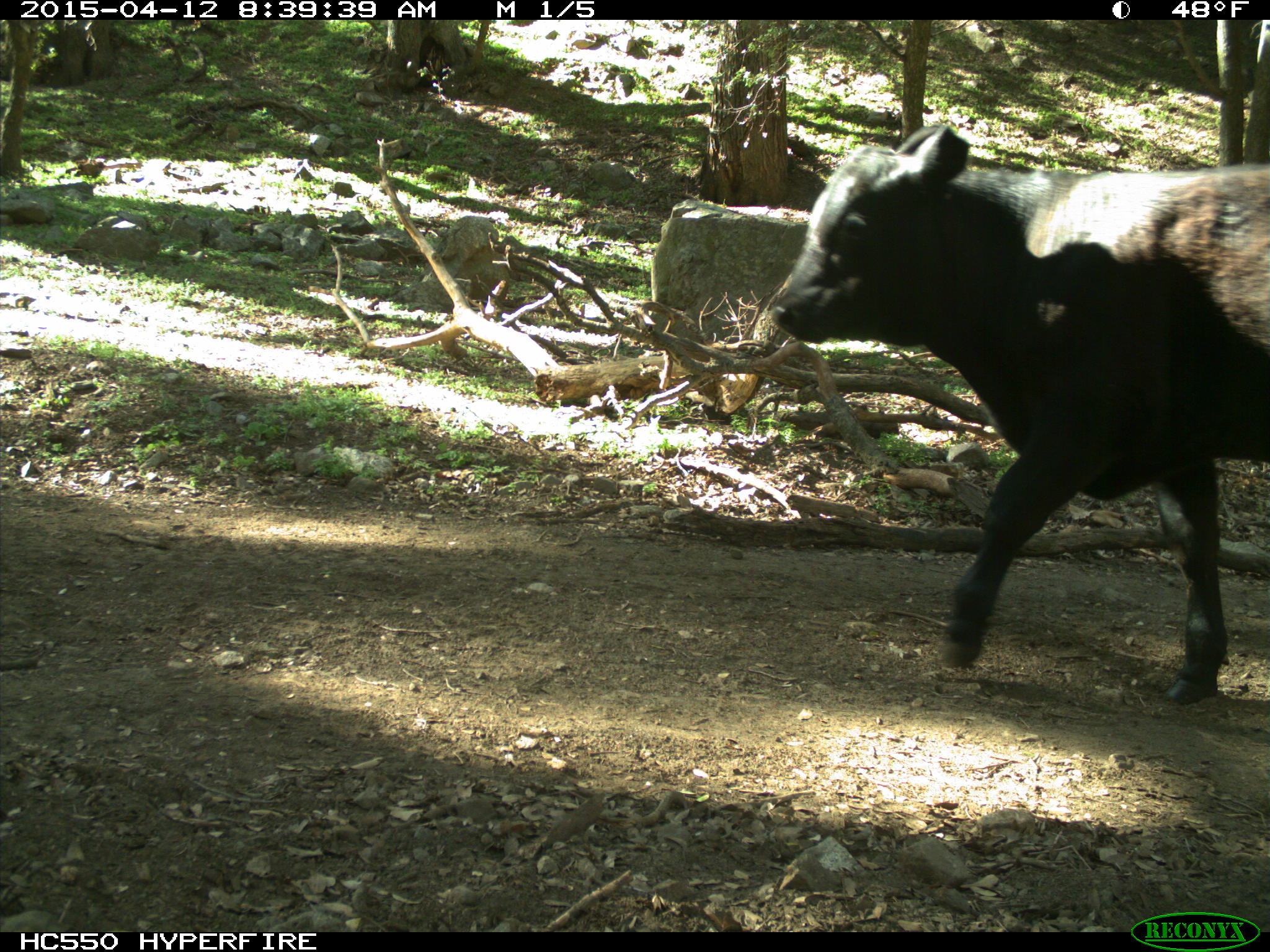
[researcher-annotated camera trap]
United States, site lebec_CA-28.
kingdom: Animalia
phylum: Chordata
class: Mammalia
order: Artiodactyla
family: Bovidae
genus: Bos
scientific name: Bos taurus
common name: domestic cow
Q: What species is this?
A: Bos taurus (domestic cow).